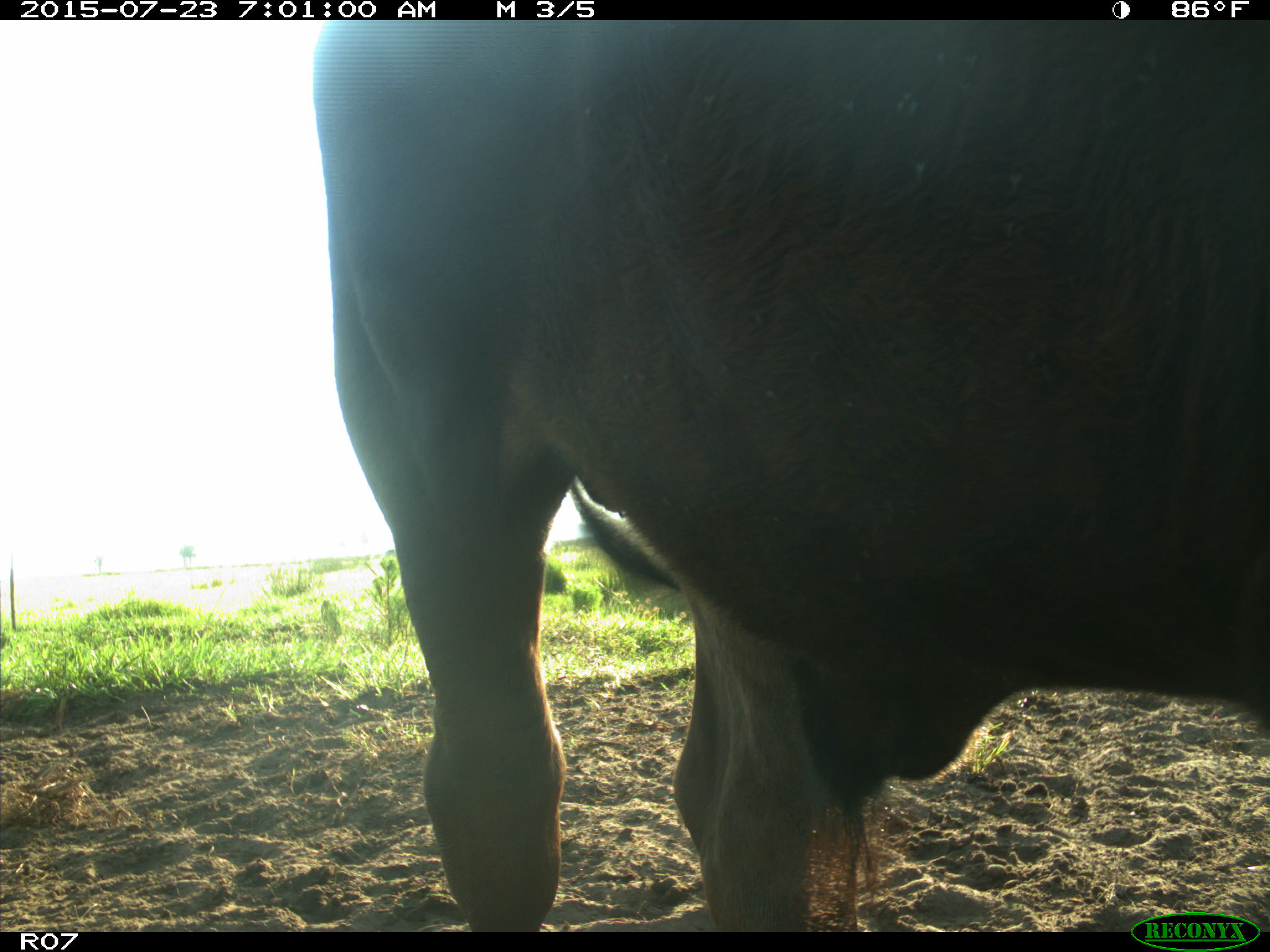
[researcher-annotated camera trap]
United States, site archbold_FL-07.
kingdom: Animalia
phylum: Chordata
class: Mammalia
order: Artiodactyla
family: Bovidae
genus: Bos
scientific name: Bos taurus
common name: domestic cow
Bos taurus (domestic cow).